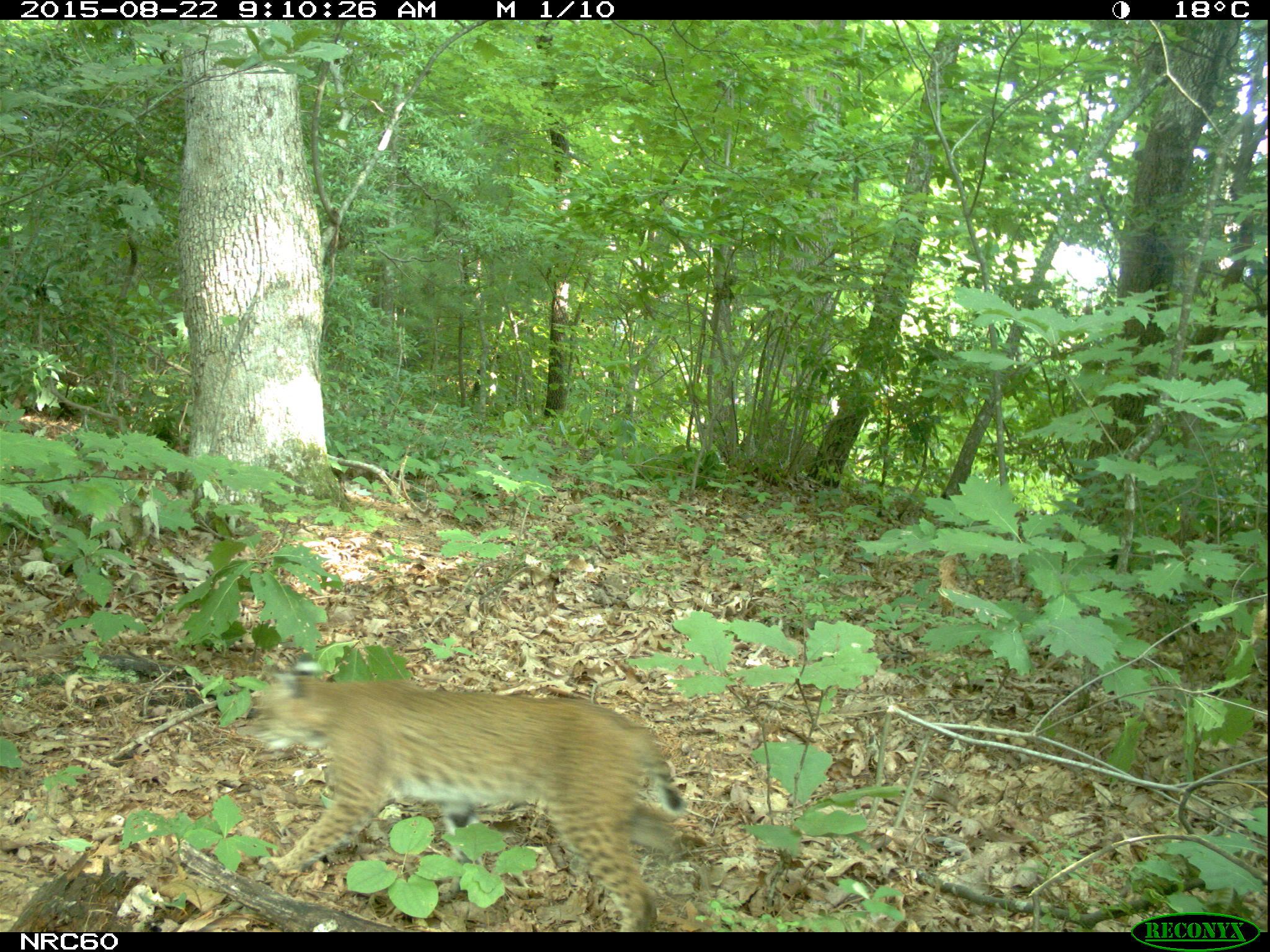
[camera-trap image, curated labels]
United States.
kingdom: Animalia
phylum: Chordata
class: Mammalia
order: Carnivora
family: Felidae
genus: Lynx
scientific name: Lynx rufus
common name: bobcat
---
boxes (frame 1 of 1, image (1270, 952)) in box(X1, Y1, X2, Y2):
Bobcat: box(224, 652, 687, 927)